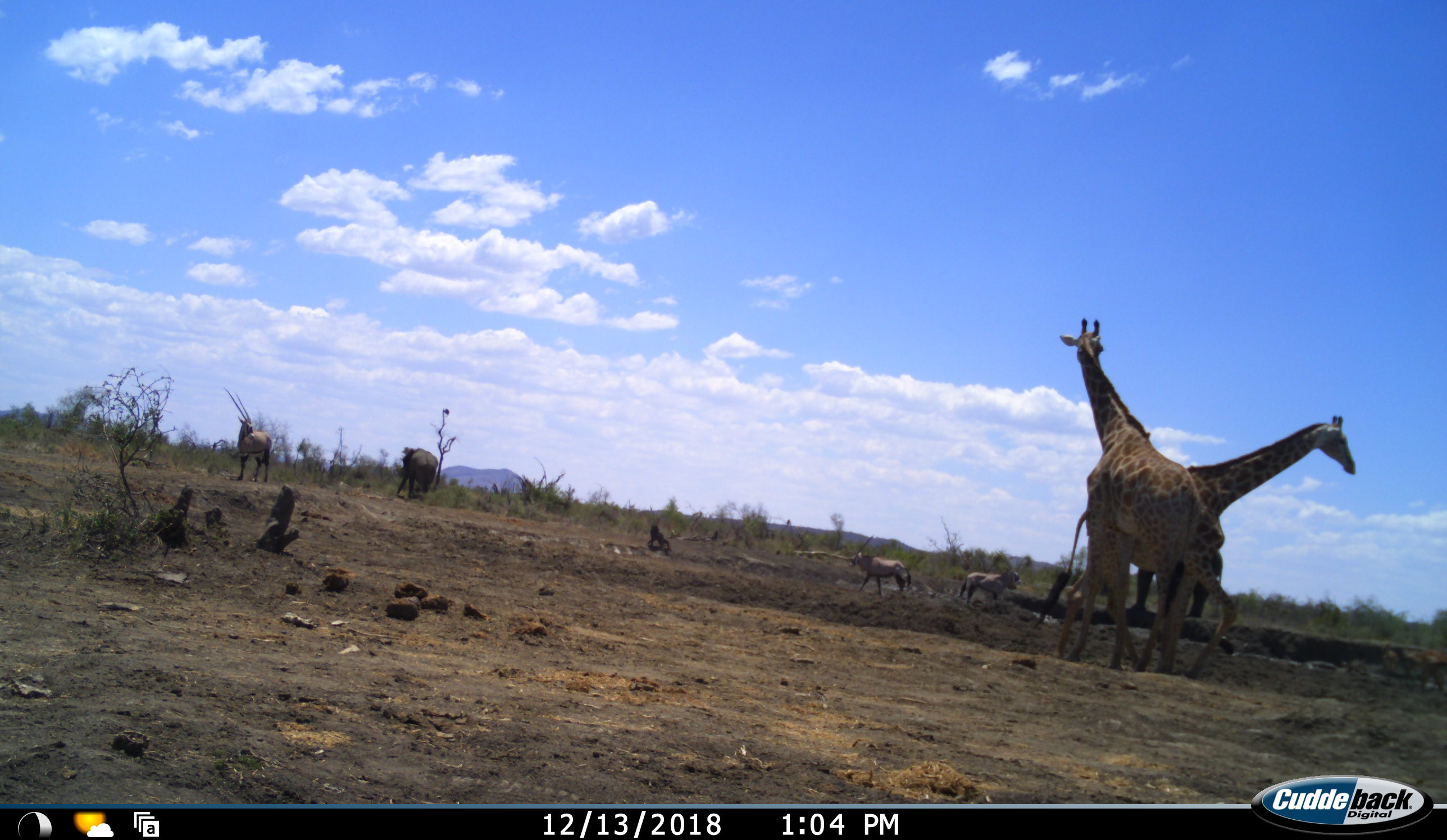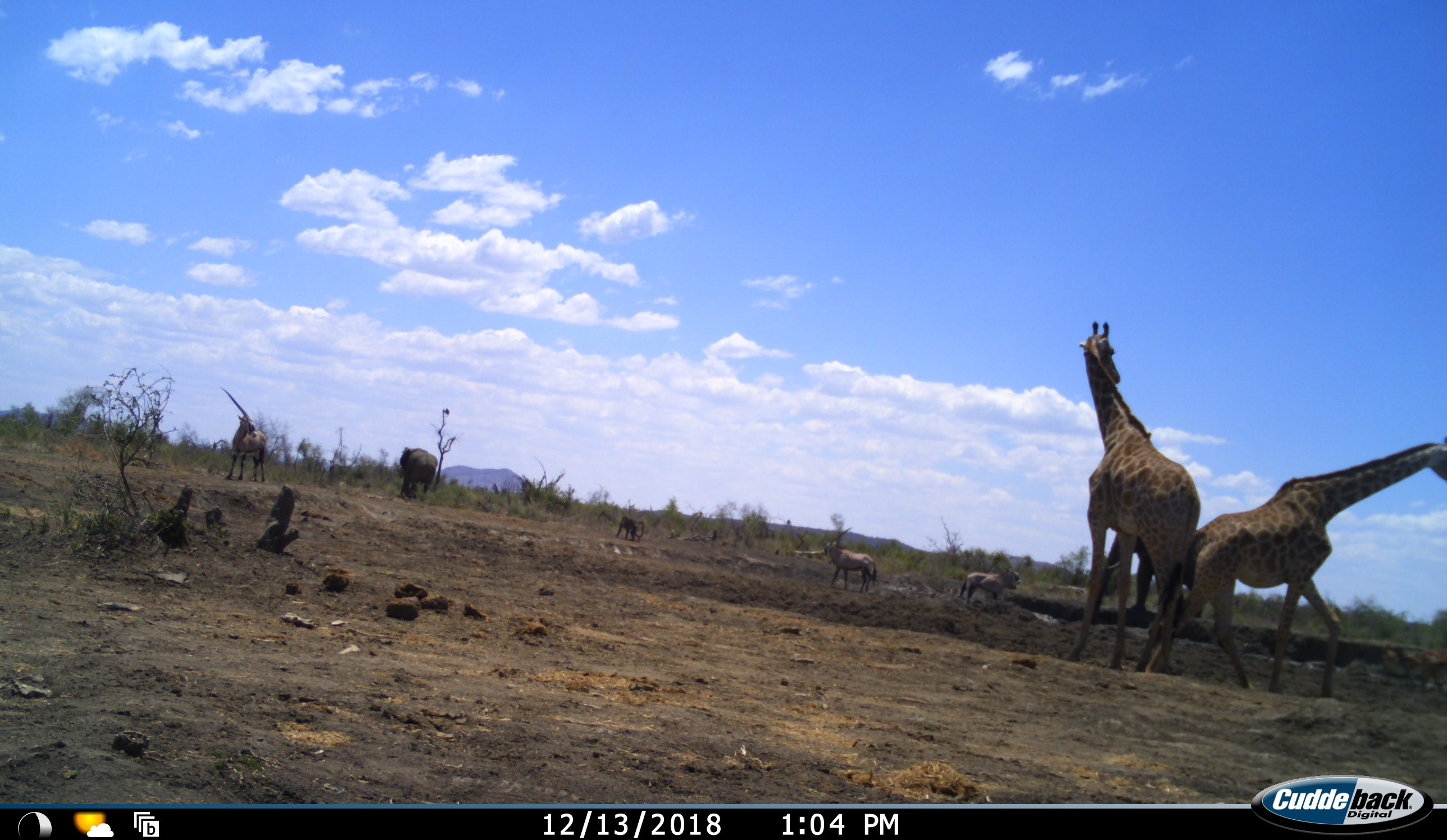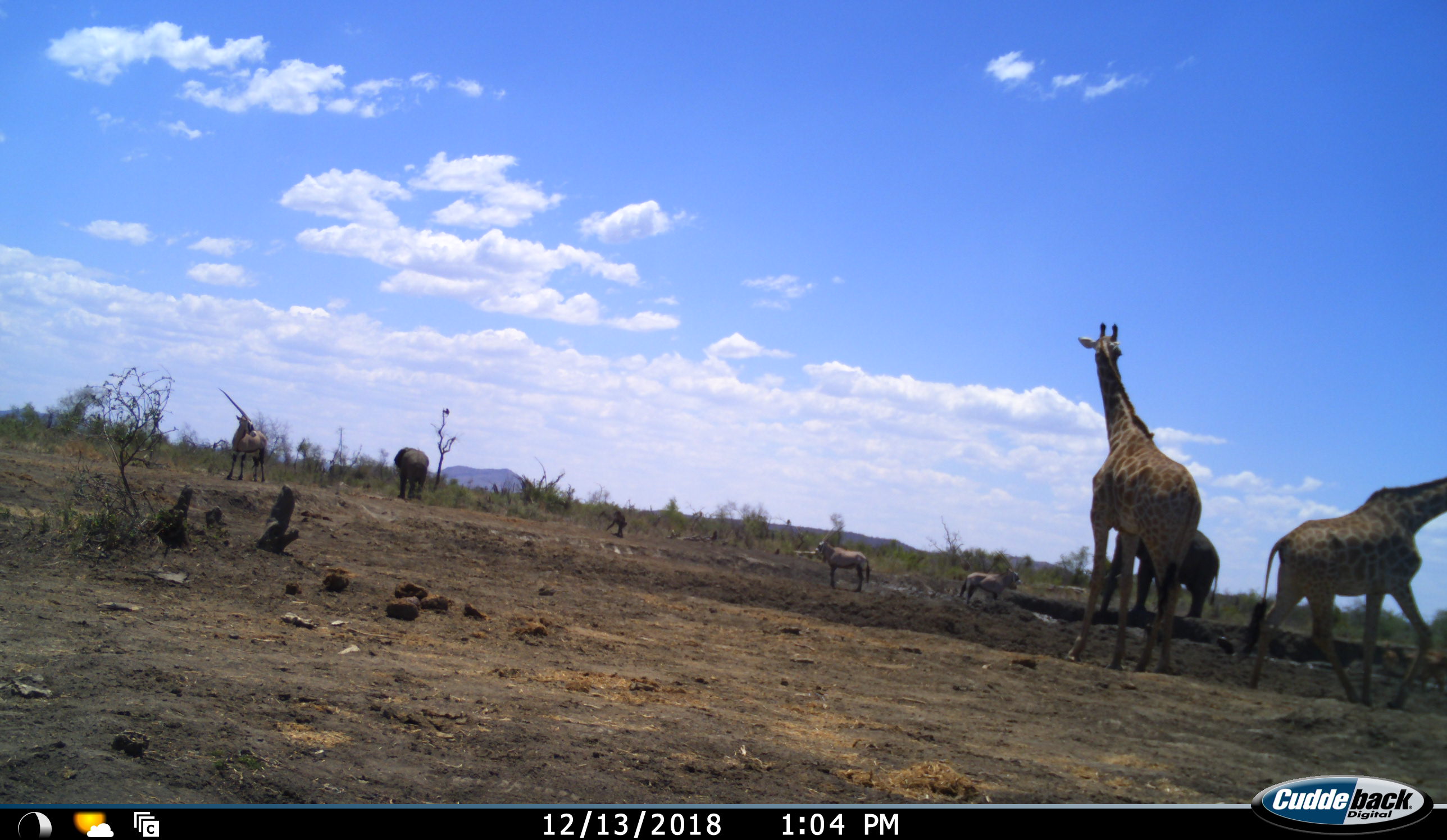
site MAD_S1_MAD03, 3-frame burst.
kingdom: Animalia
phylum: Chordata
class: Mammalia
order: Primates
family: Cercopithecidae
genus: Papio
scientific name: Papio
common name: baboon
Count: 1.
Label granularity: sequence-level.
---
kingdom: Animalia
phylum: Chordata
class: Mammalia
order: Proboscidea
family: Elephantidae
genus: Loxodonta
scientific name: Loxodonta africana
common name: african bush elephant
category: elephant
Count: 2.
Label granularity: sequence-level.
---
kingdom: Animalia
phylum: Chordata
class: Mammalia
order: Artiodactyla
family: Bovidae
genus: Oryx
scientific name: Oryx gazella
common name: gemsbok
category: oryx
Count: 3.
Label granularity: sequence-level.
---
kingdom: Animalia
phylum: Chordata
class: Mammalia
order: Artiodactyla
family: Giraffidae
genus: Giraffa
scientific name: Giraffa camelopardalis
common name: giraffe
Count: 2.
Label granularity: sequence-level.